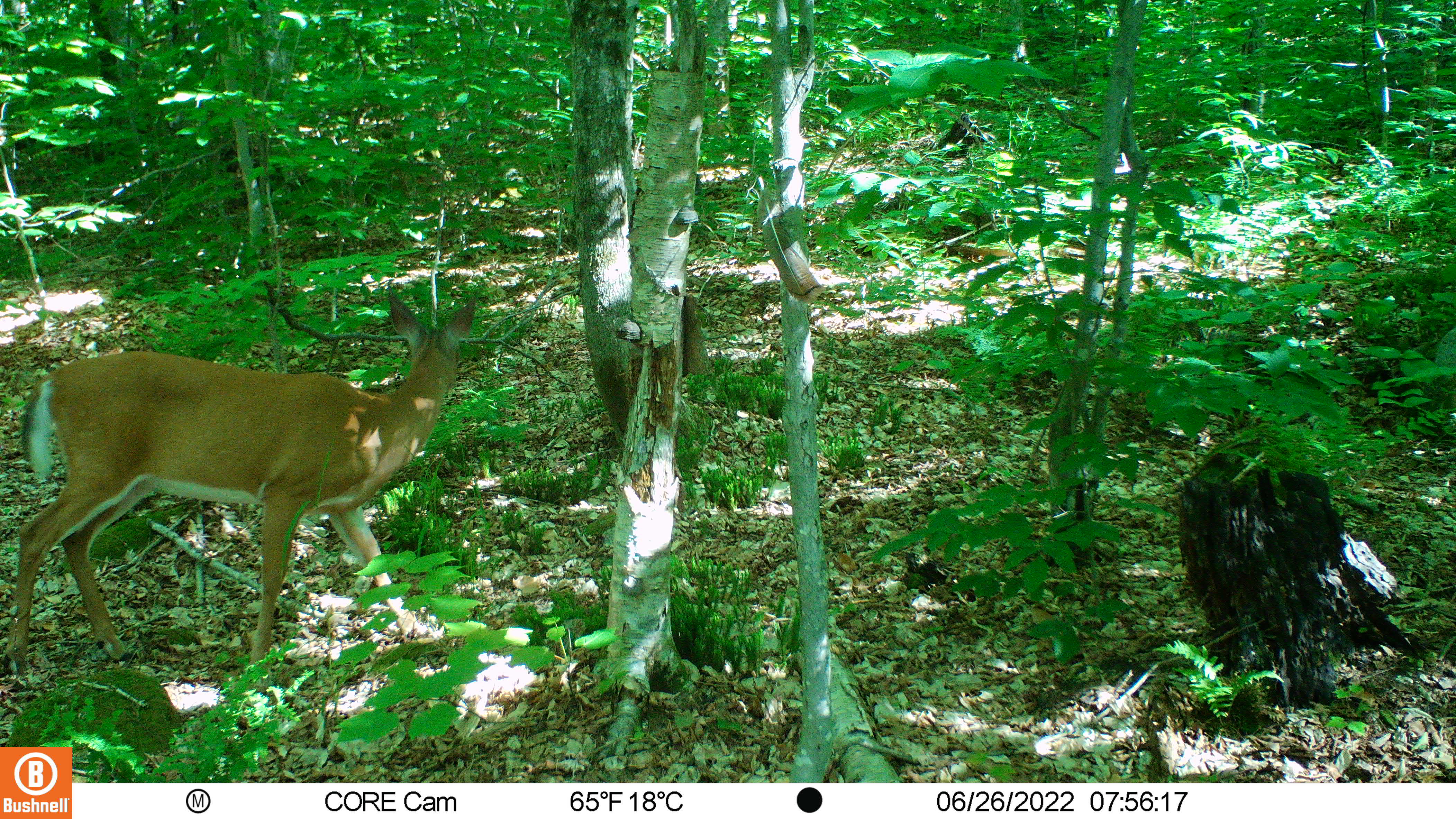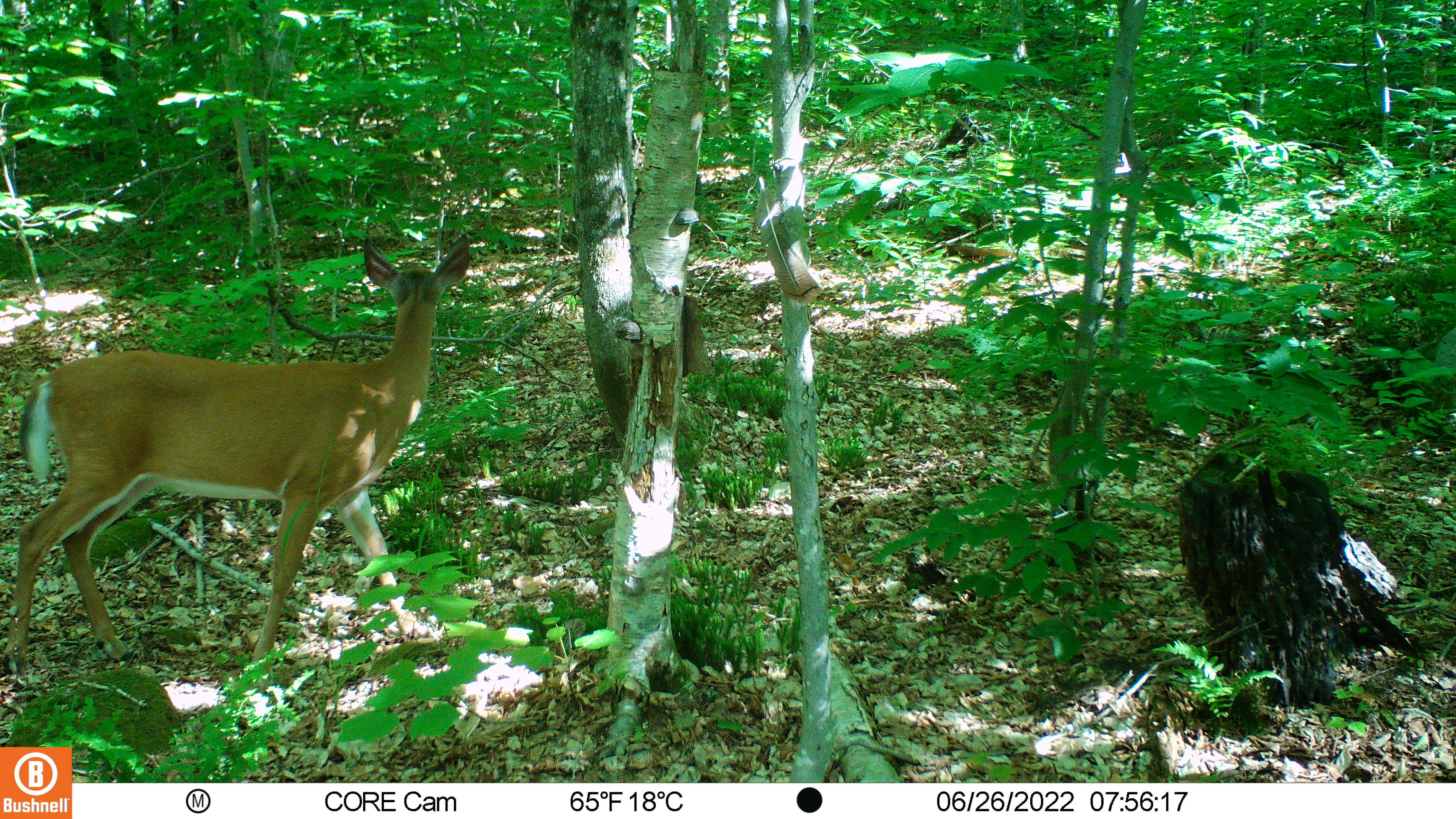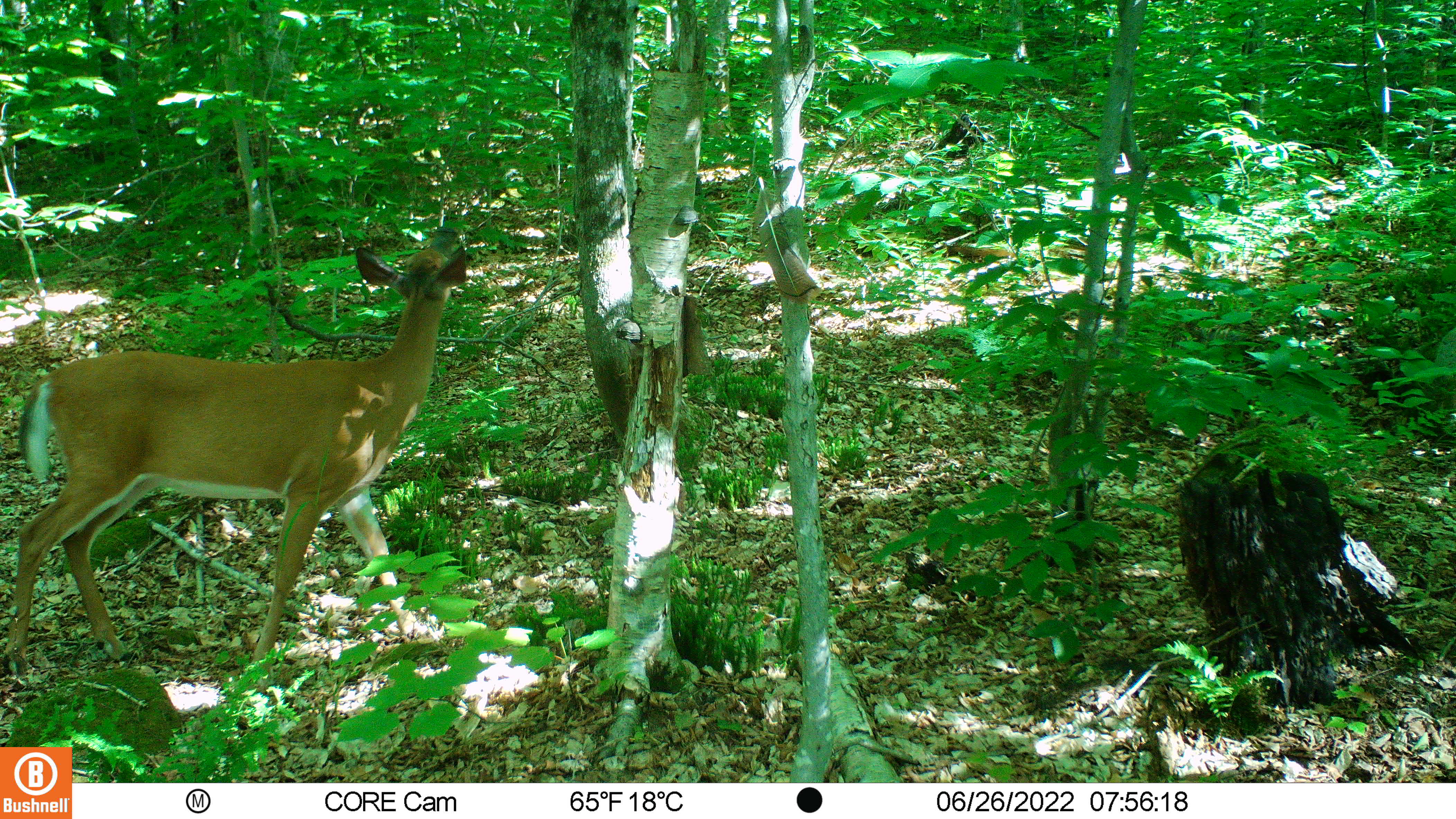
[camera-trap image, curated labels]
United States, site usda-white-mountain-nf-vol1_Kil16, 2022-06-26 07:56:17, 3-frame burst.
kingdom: Animalia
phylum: Chordata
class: Mammalia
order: Artiodactyla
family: Cervidae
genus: Odocoileus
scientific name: Odocoileus virginianus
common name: white-tailed deer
White-tailed deer (Odocoileus virginianus).